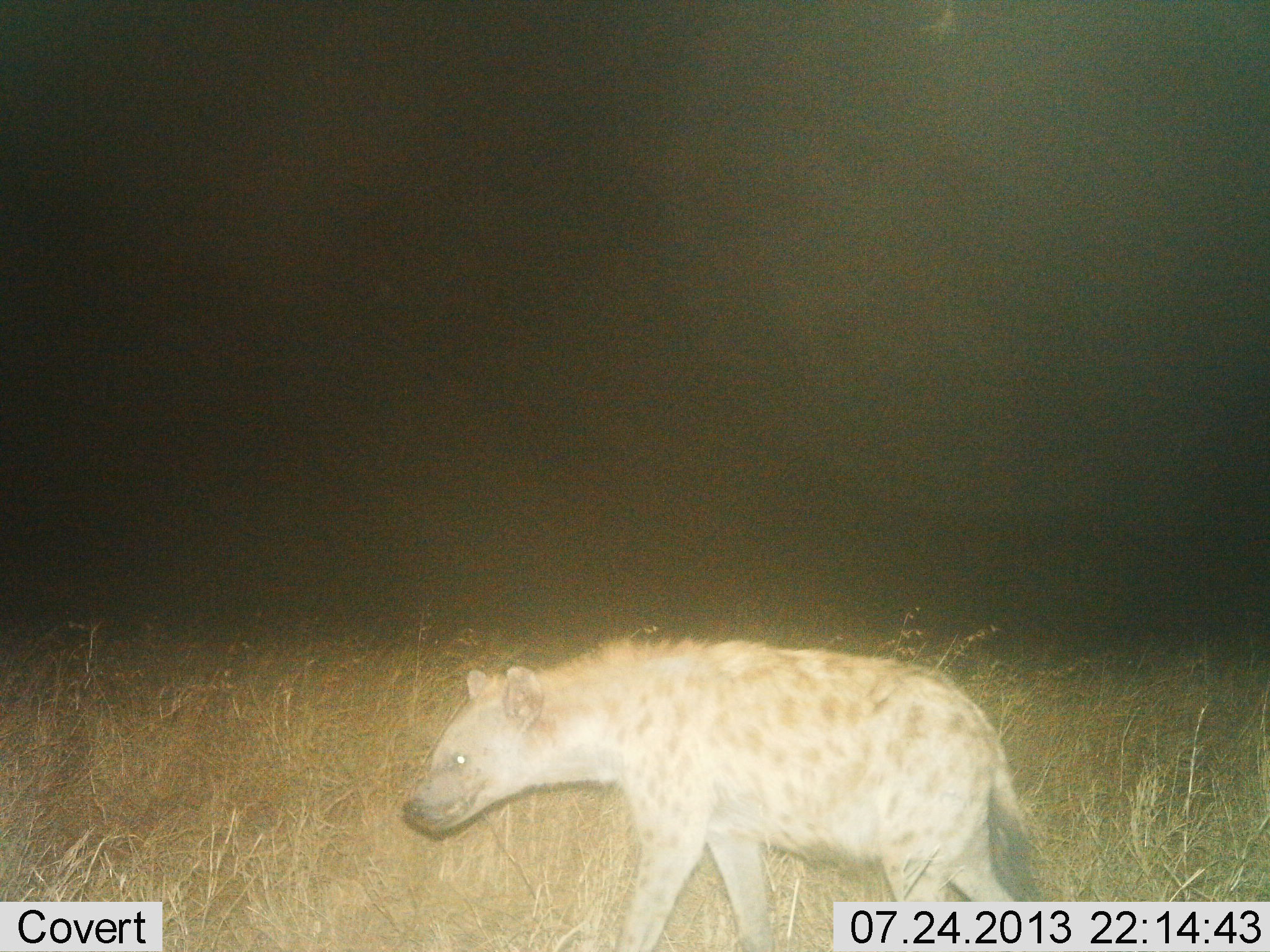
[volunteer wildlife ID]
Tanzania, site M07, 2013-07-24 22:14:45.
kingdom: Animalia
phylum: Chordata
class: Mammalia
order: Carnivora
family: Hyaenidae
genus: Crocuta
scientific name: Crocuta crocuta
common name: spotted hyena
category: hyenaspotted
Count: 1.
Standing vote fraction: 20%.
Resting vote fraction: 0%.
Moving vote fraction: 90%.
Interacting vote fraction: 0%.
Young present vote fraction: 0%.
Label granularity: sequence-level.